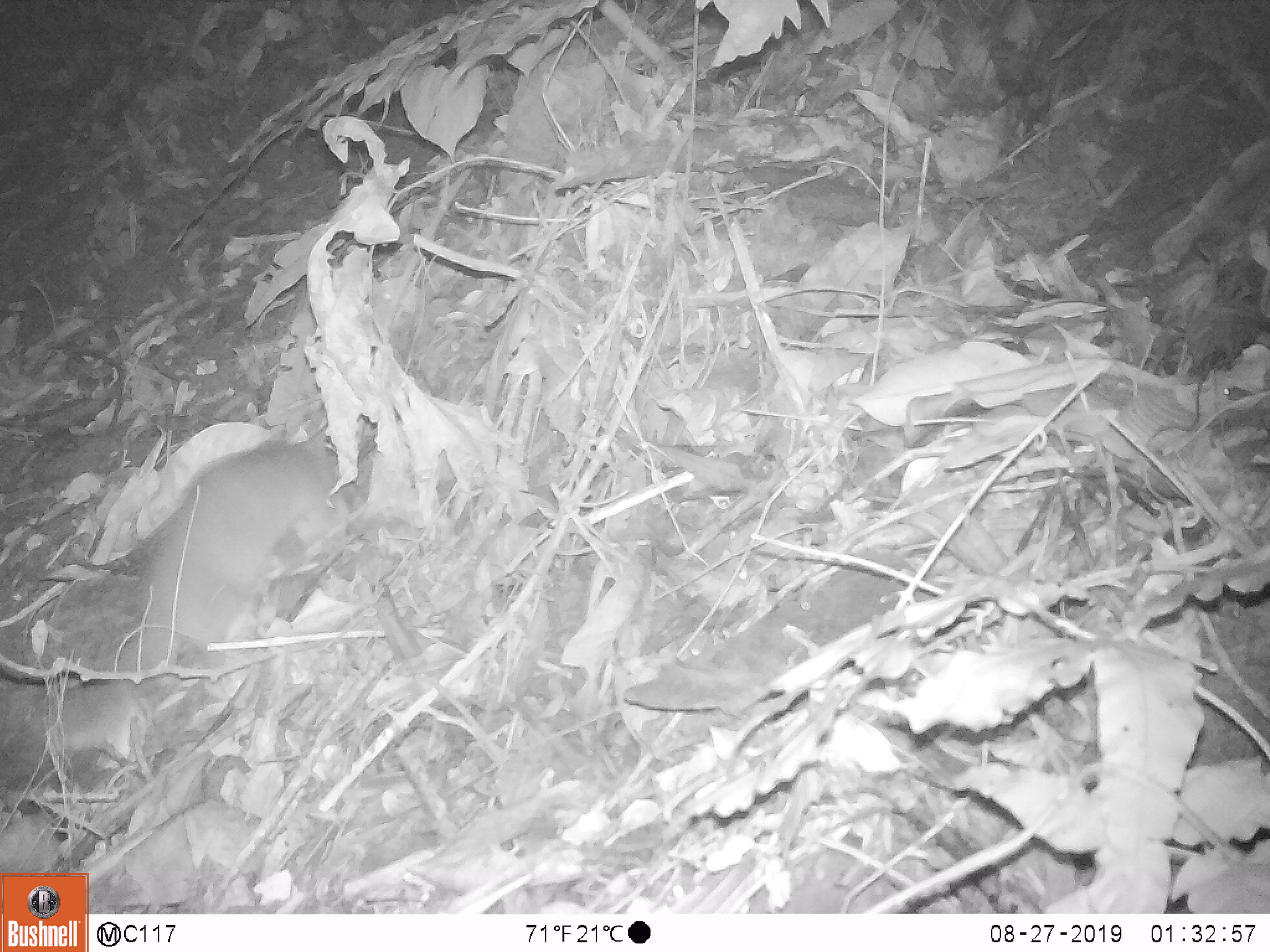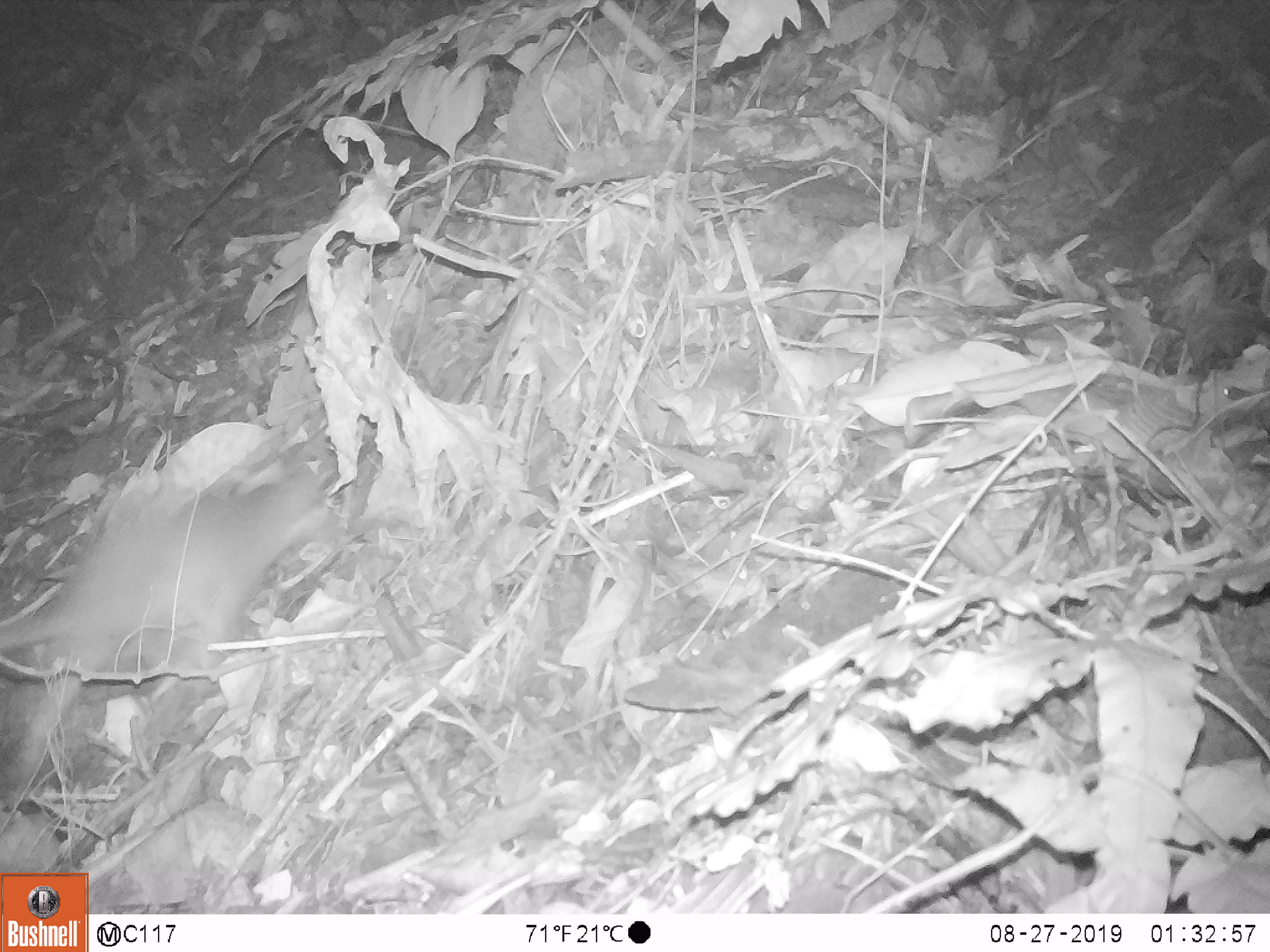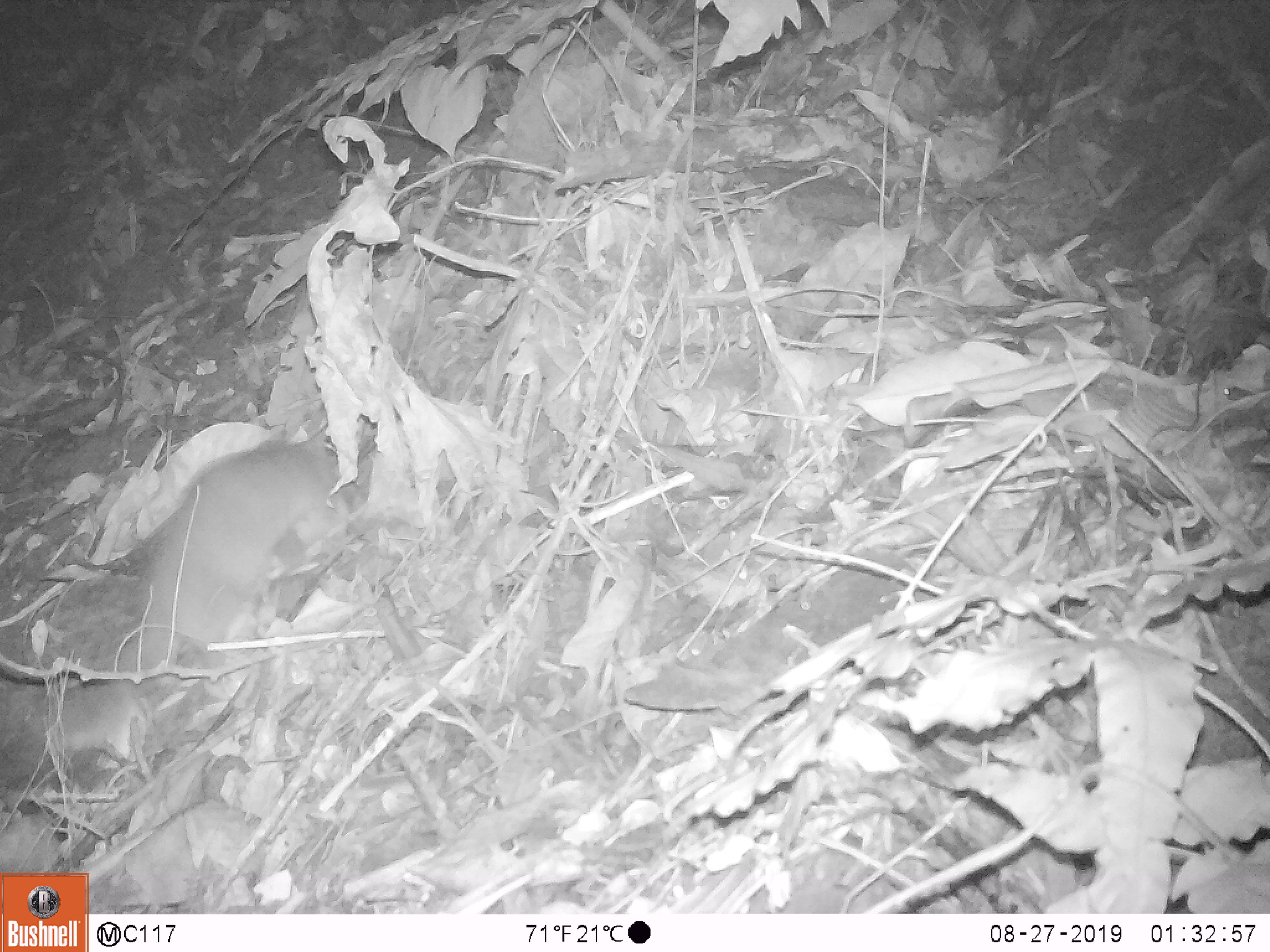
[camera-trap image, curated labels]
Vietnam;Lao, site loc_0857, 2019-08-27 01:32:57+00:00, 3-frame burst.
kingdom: Animalia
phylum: Chordata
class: Mammalia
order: Carnivora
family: Mustelidae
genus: Melogale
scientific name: Melogale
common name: ferret badger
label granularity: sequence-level